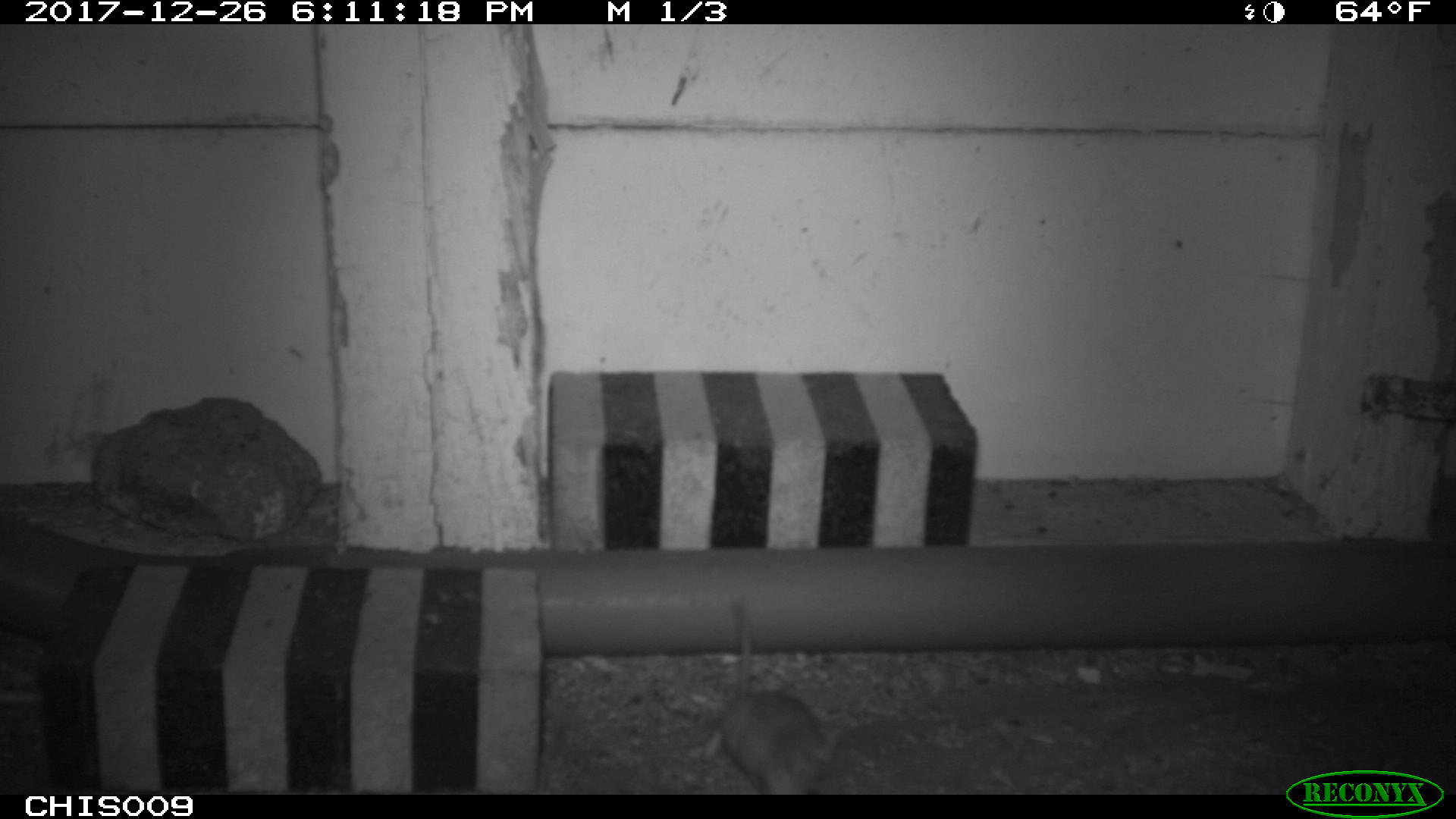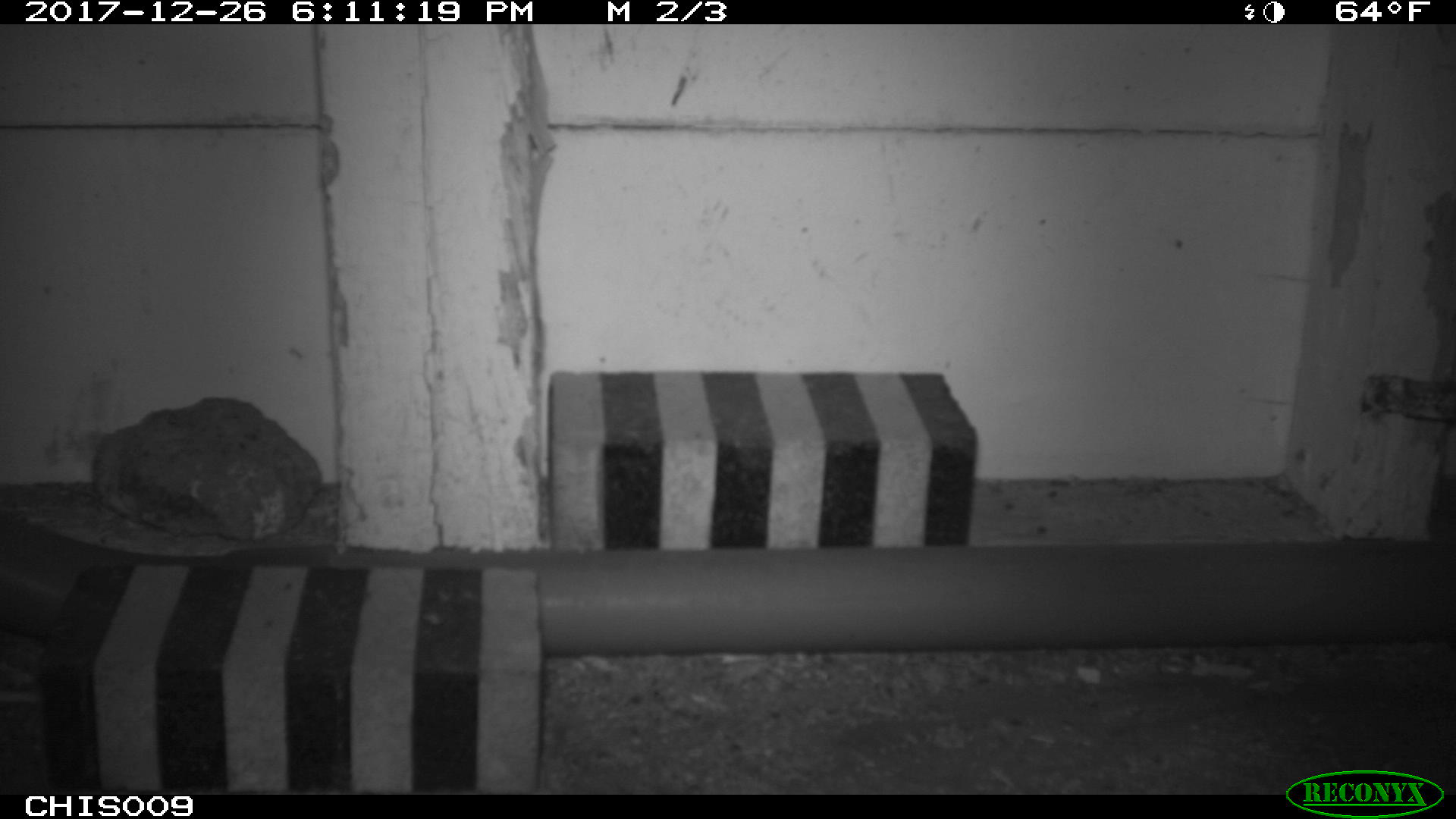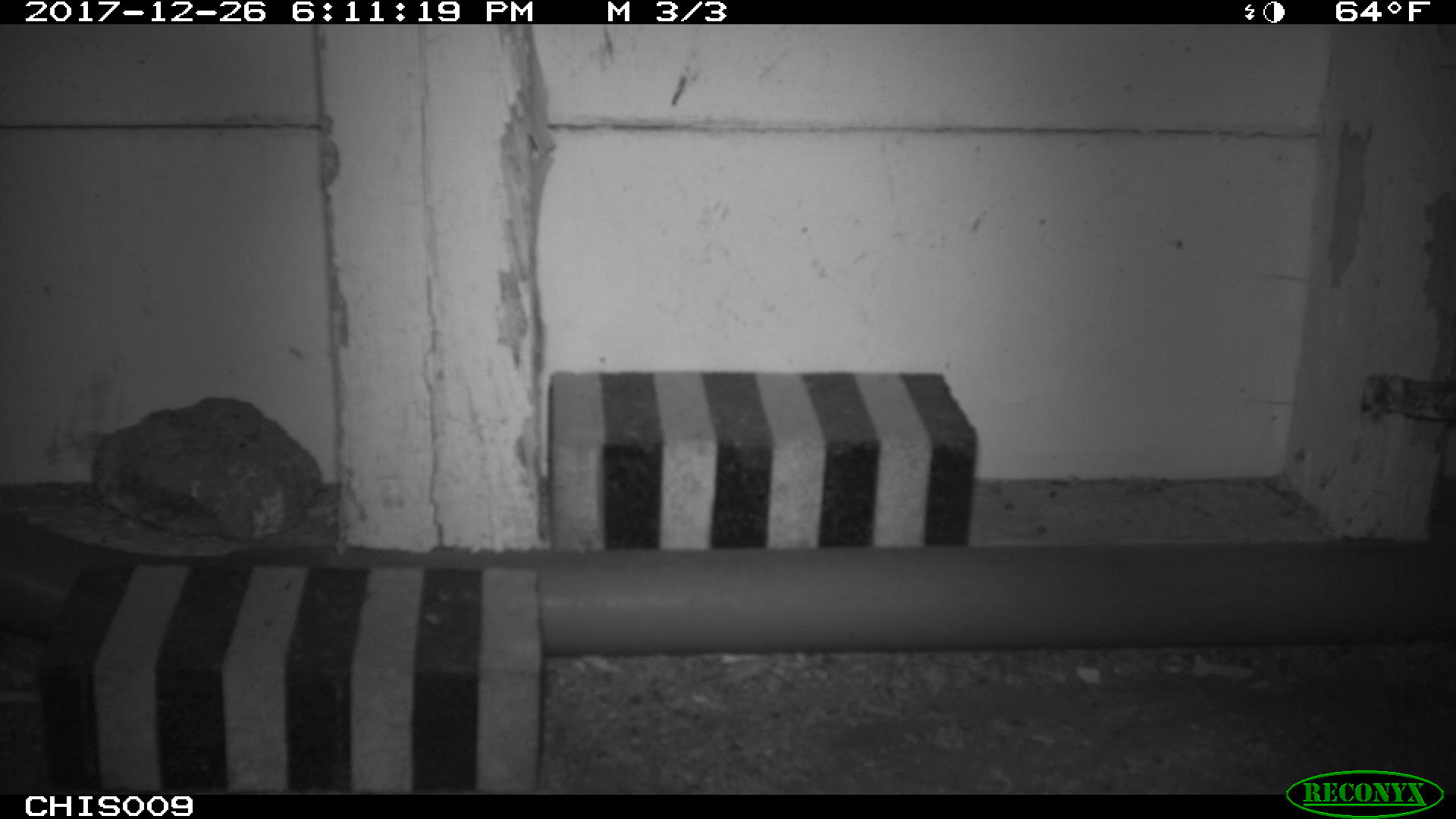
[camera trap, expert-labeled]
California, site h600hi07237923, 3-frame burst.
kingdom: Animalia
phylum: Chordata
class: Mammalia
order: Rodentia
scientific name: Rodentia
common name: rodent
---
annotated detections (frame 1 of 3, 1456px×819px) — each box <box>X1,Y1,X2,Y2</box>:
rodent: <box>702,598,839,794</box>